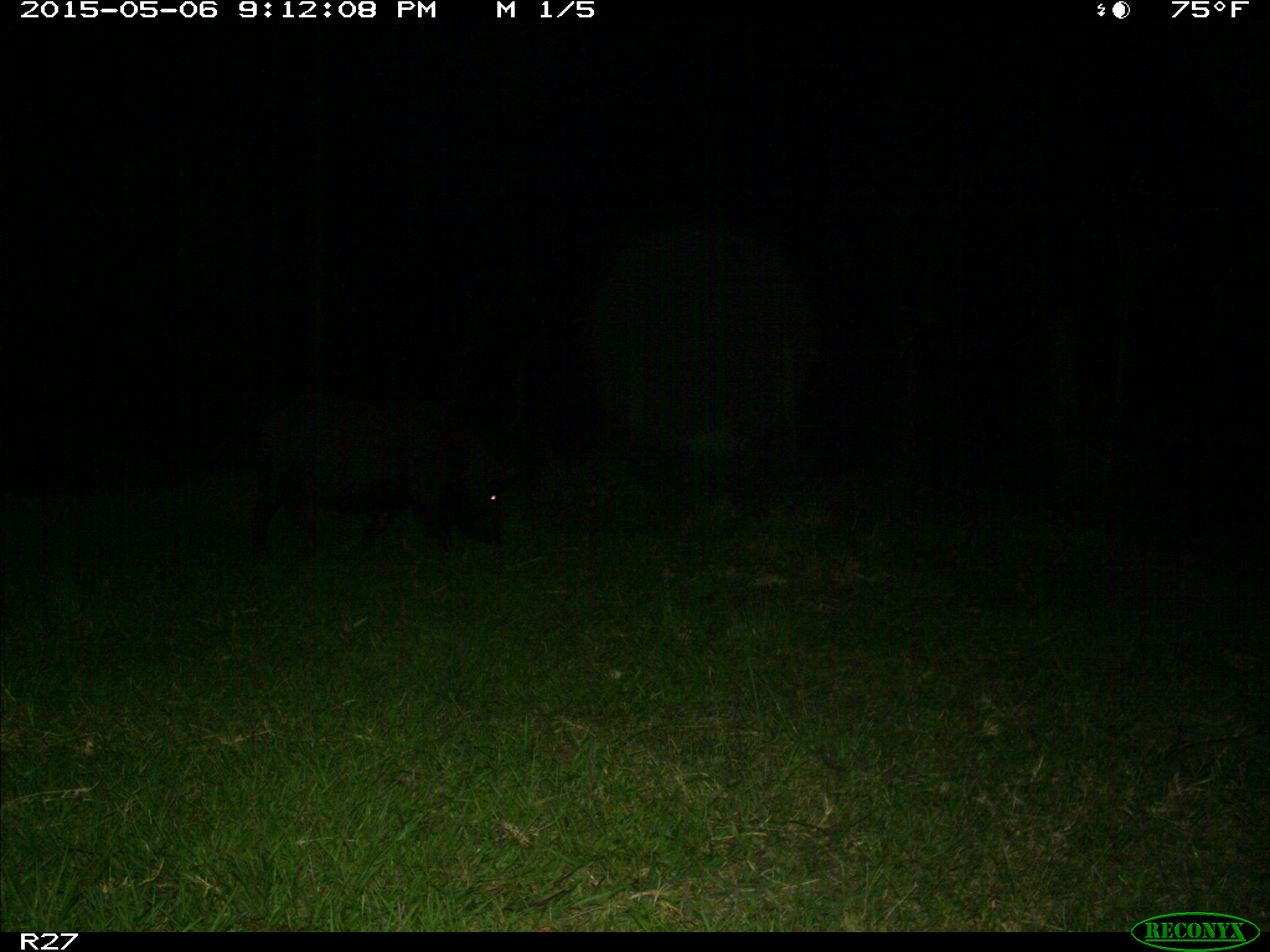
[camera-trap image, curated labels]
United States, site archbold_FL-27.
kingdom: Animalia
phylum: Chordata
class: Mammalia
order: Artiodactyla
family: Suidae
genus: Sus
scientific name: Sus scrofa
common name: wild boar